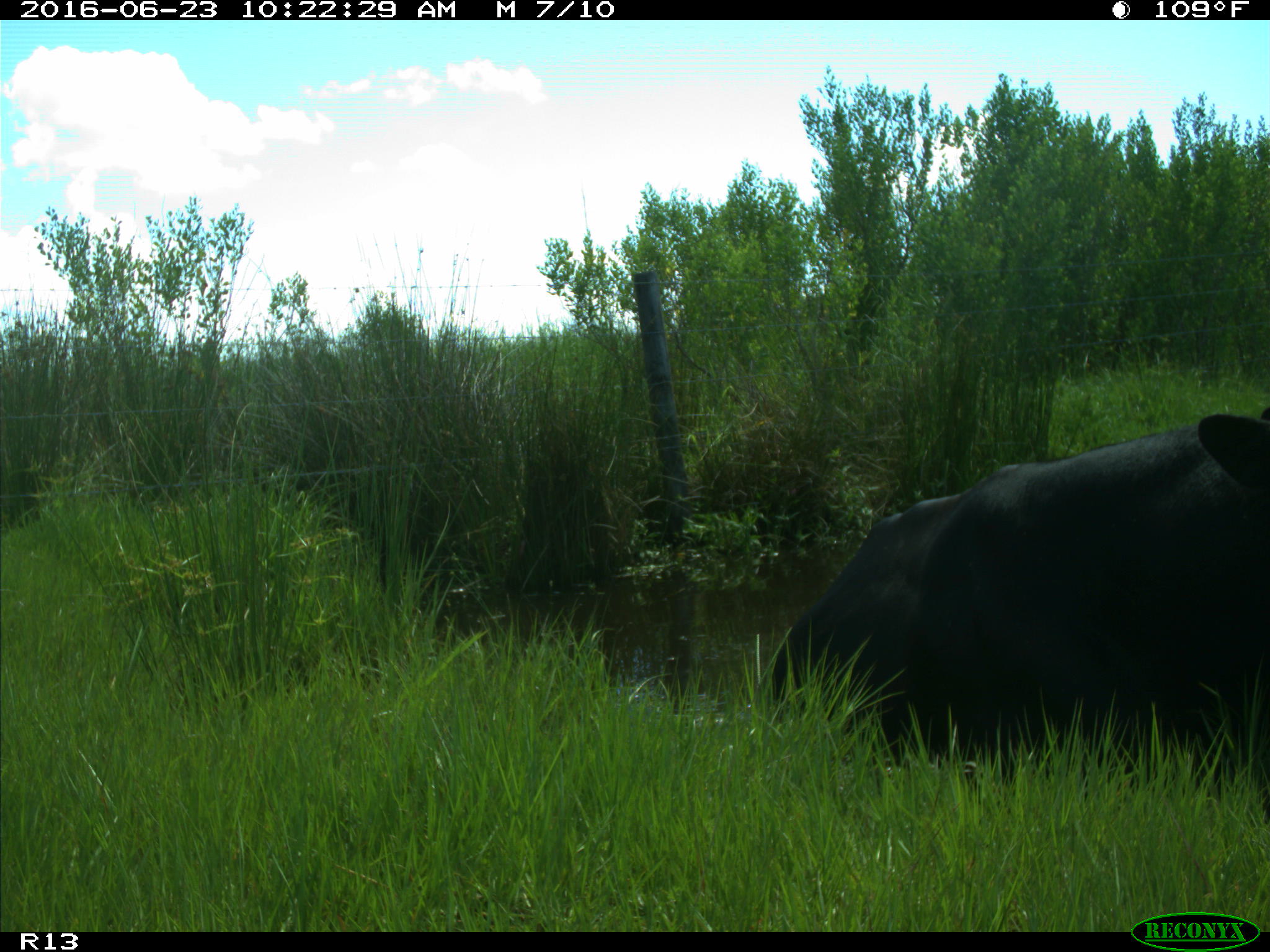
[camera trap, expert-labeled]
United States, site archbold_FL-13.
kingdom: Animalia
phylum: Chordata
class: Mammalia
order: Artiodactyla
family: Bovidae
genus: Bos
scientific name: Bos taurus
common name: domestic cow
Bos taurus (domestic cow).